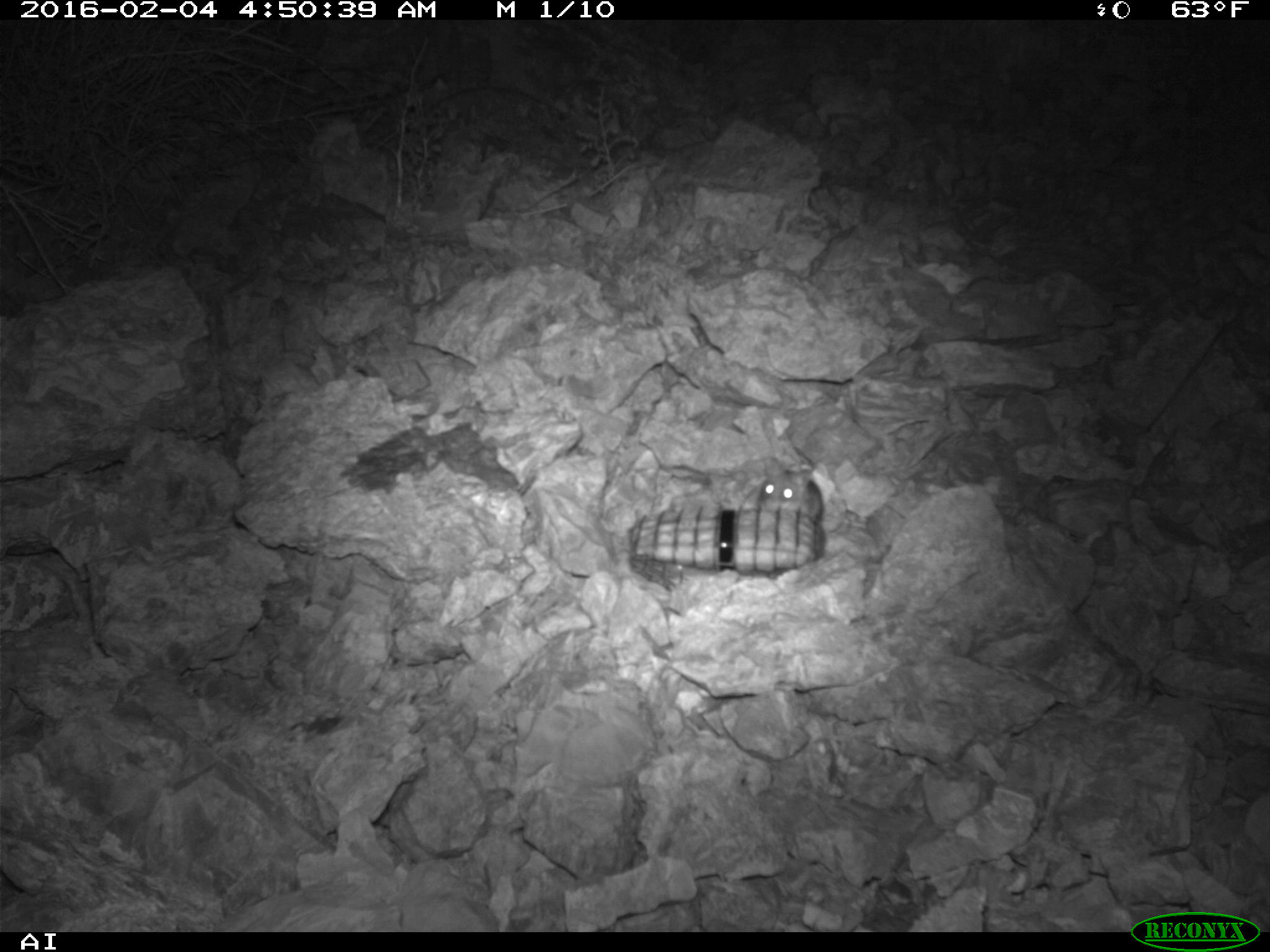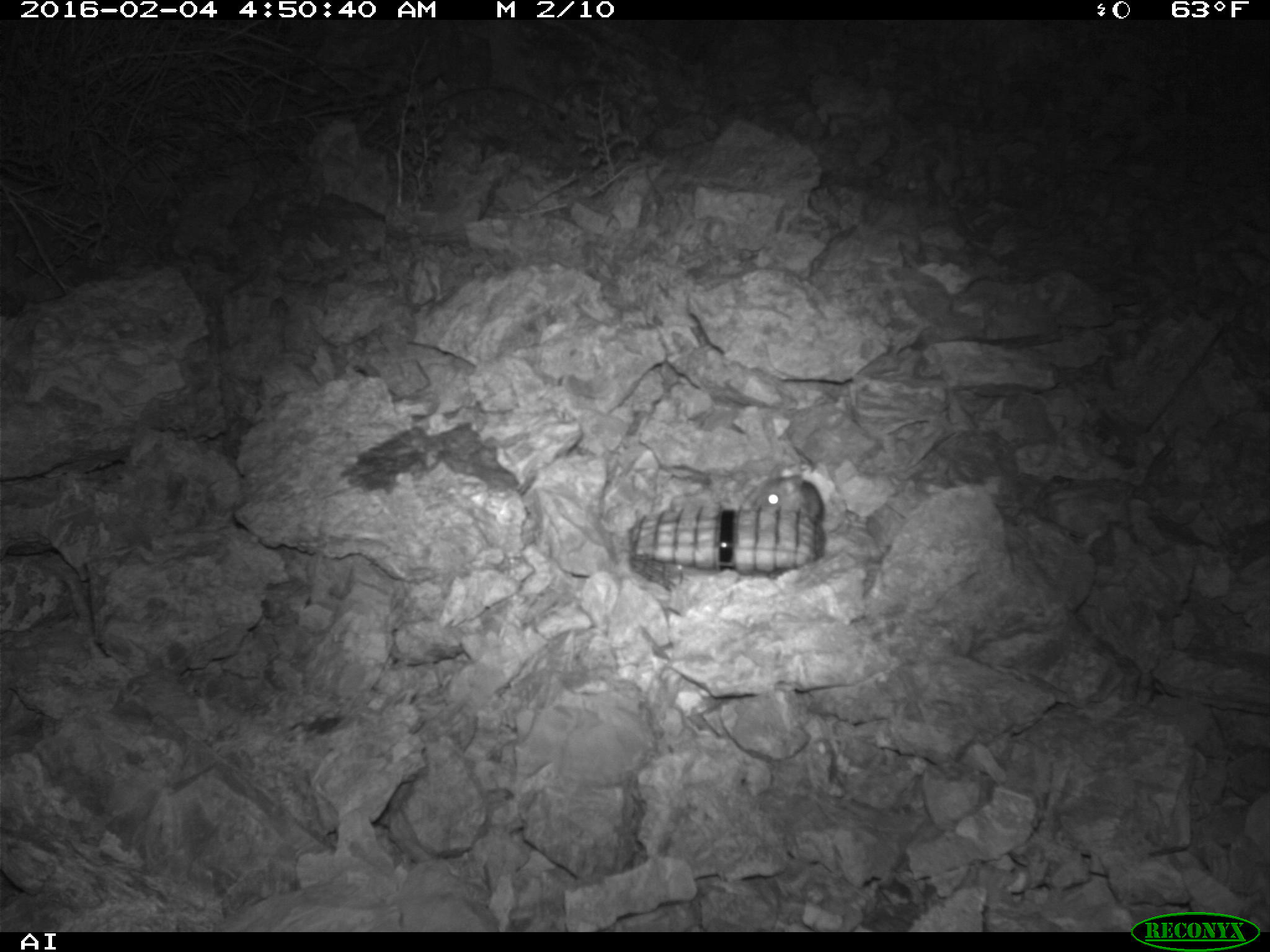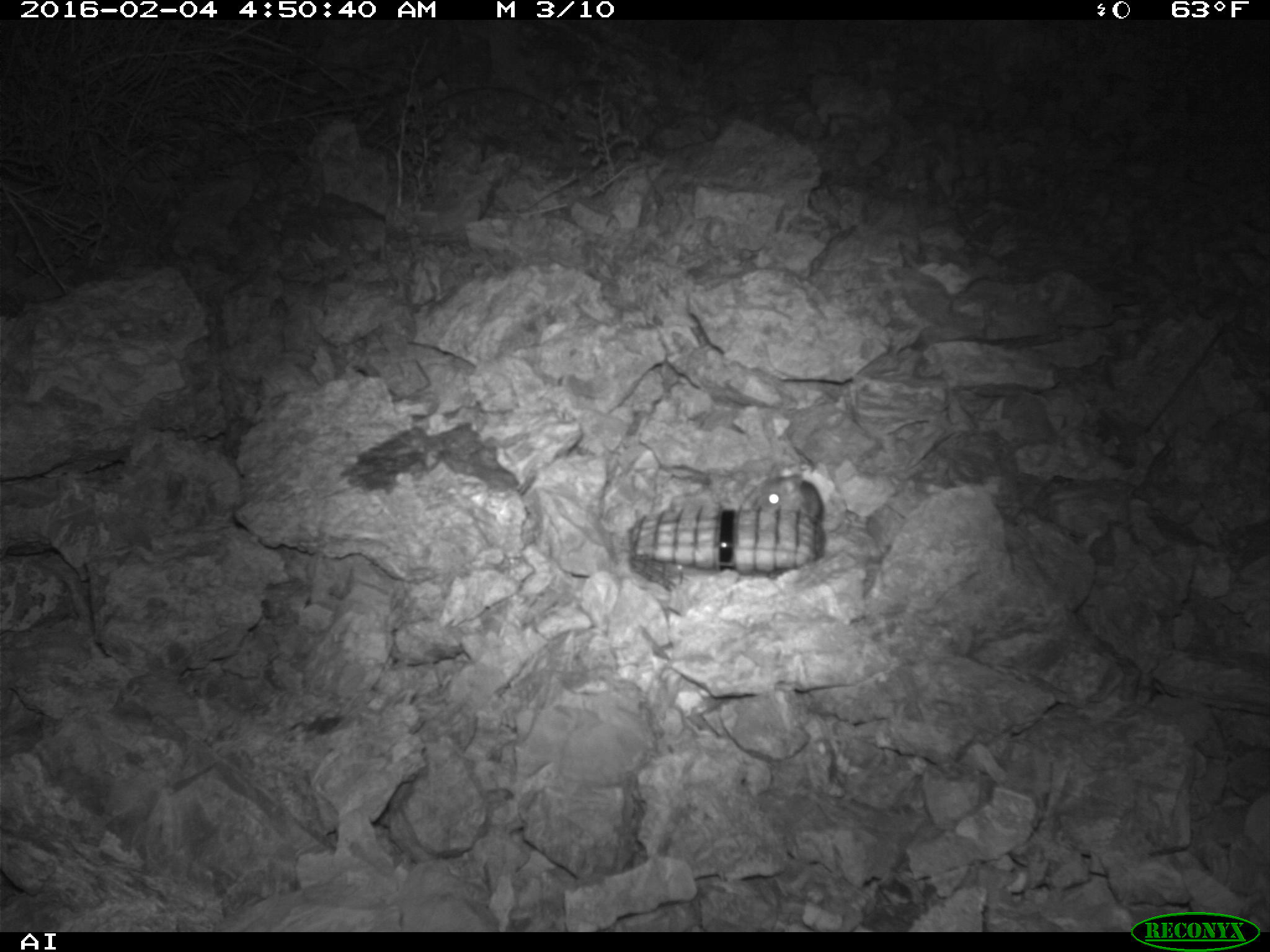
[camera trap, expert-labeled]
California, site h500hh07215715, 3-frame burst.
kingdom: Animalia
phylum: Chordata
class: Mammalia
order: Rodentia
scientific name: Rodentia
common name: rodent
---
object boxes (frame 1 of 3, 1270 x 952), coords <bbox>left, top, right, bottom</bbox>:
rodent: <bbox>758, 456, 823, 523</bbox>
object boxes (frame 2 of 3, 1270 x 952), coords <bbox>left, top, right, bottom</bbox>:
rodent: <bbox>759, 467, 822, 527</bbox>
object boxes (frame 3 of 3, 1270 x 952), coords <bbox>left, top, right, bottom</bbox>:
rodent: <bbox>739, 457, 825, 520</bbox>